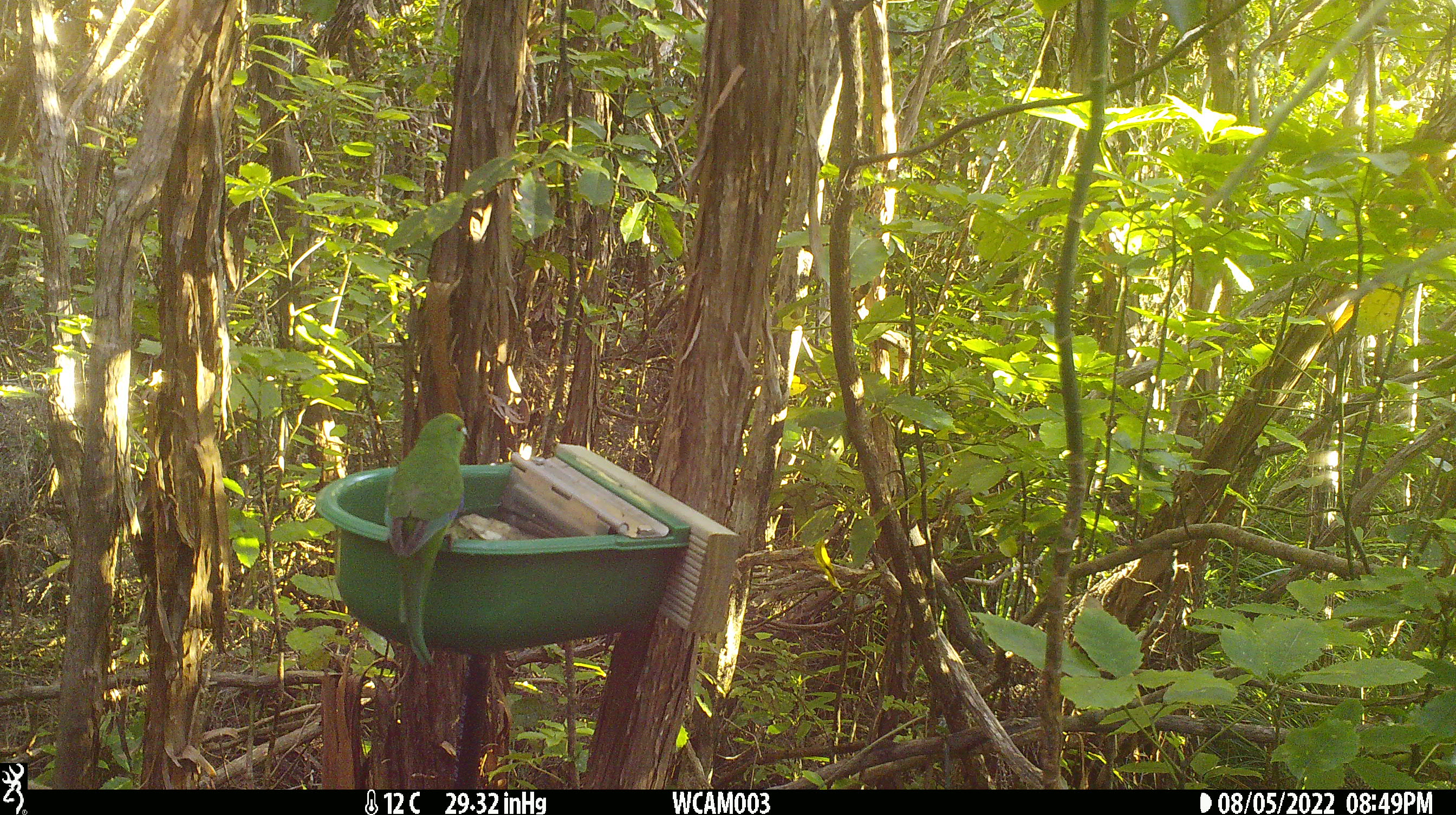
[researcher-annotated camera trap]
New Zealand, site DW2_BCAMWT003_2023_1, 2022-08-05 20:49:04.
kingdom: Animalia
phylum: Chordata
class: Aves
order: Psittaciformes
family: Psittaculidae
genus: Cyanoramphus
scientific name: Cyanoramphus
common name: parakeet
Parakeet (Cyanoramphus).